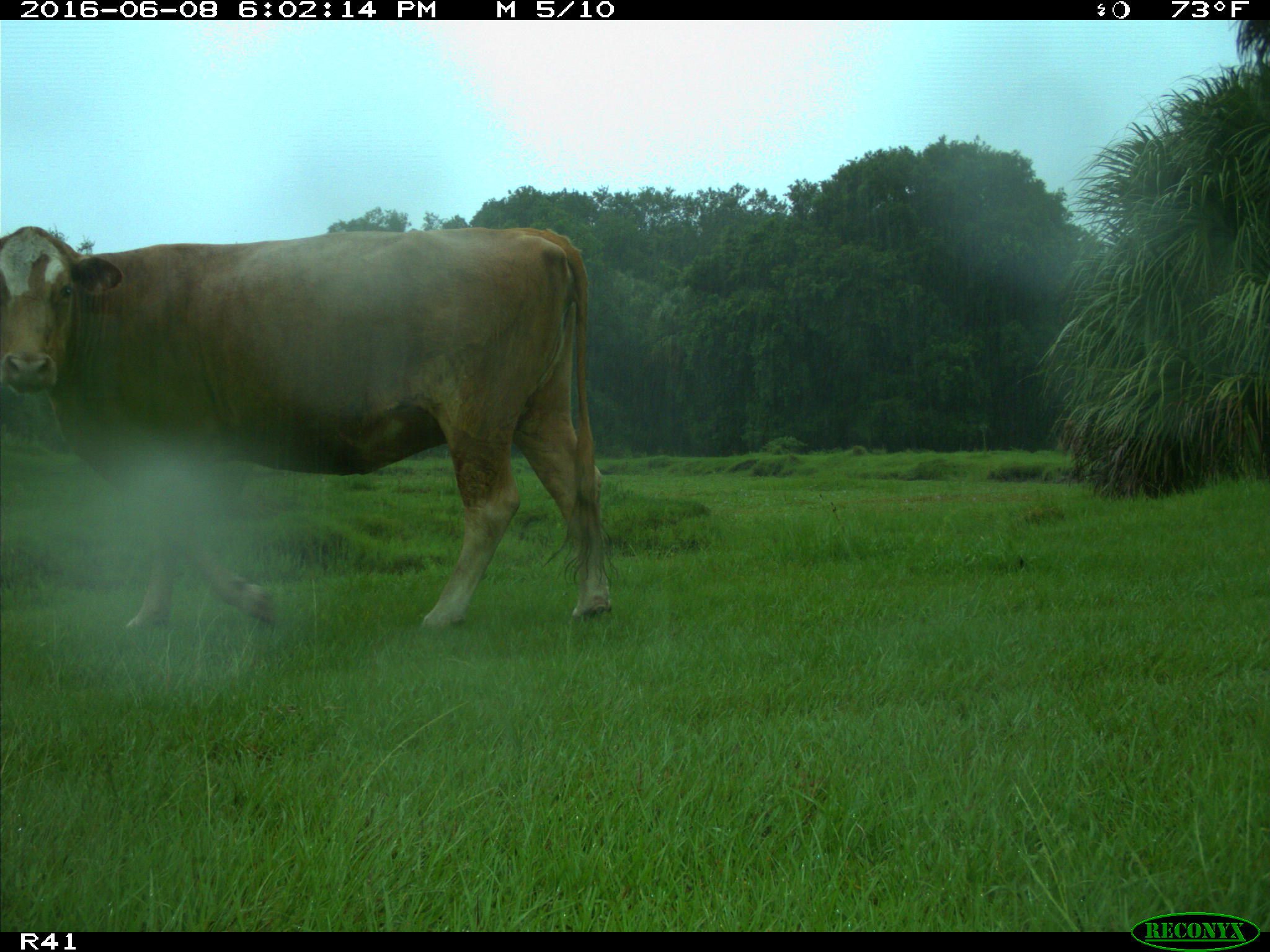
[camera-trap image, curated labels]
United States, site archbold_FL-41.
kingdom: Animalia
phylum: Chordata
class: Mammalia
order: Artiodactyla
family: Bovidae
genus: Bos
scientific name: Bos taurus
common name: domestic cow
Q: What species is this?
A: Bos taurus (domestic cow).